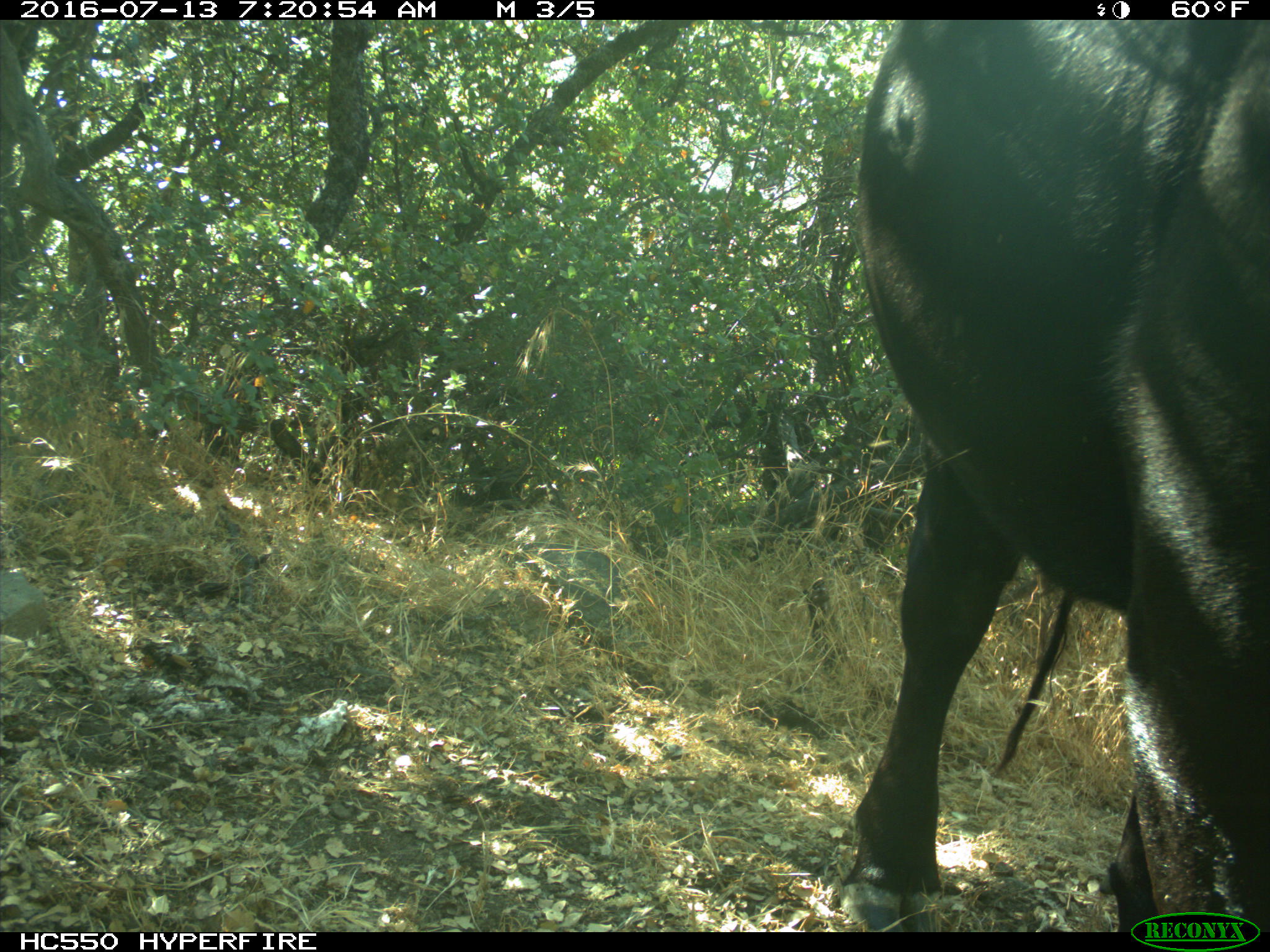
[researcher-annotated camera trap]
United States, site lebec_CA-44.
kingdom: Animalia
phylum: Chordata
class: Mammalia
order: Artiodactyla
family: Bovidae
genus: Bos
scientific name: Bos taurus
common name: domestic cow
Bos taurus (domestic cow).